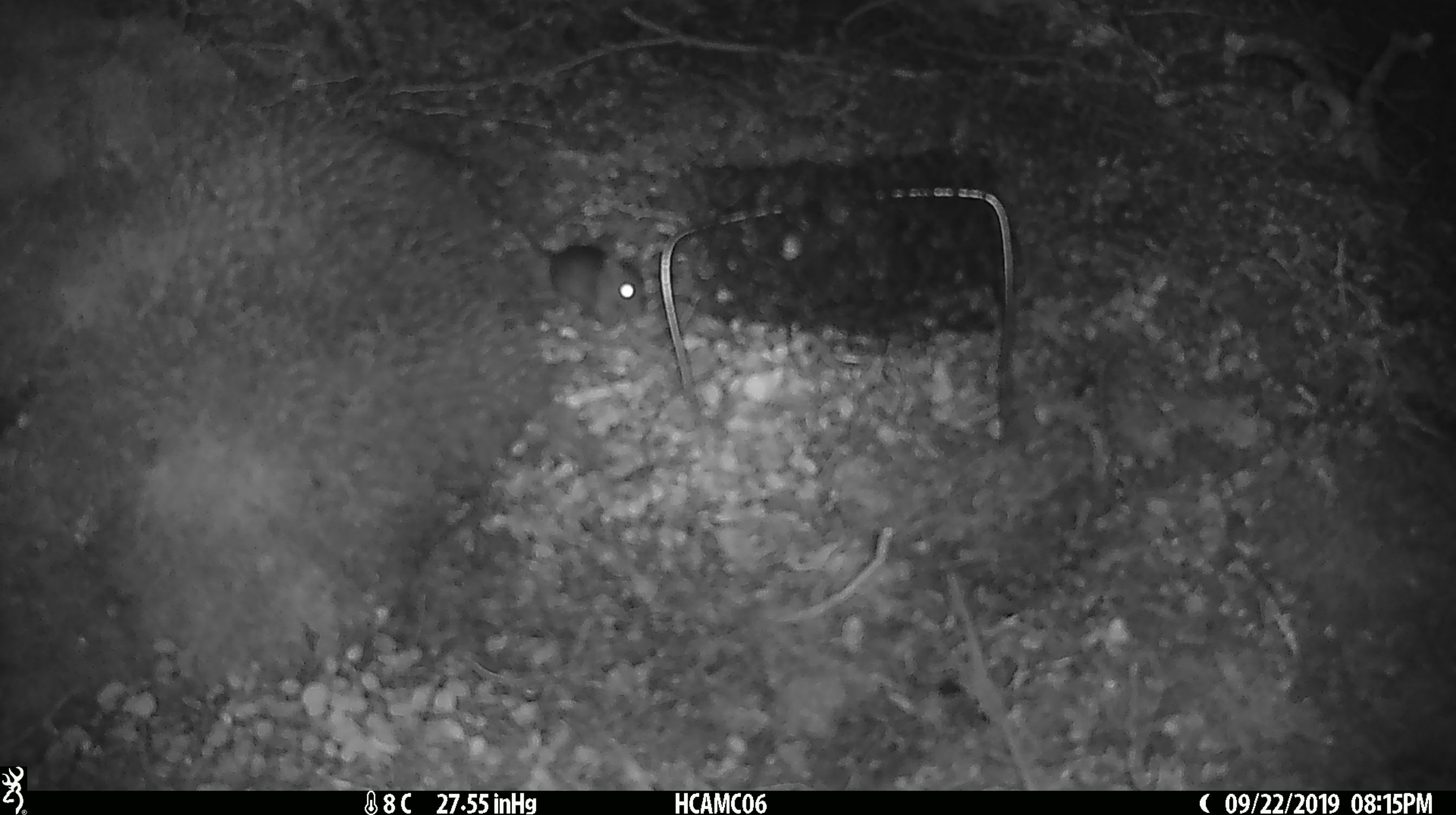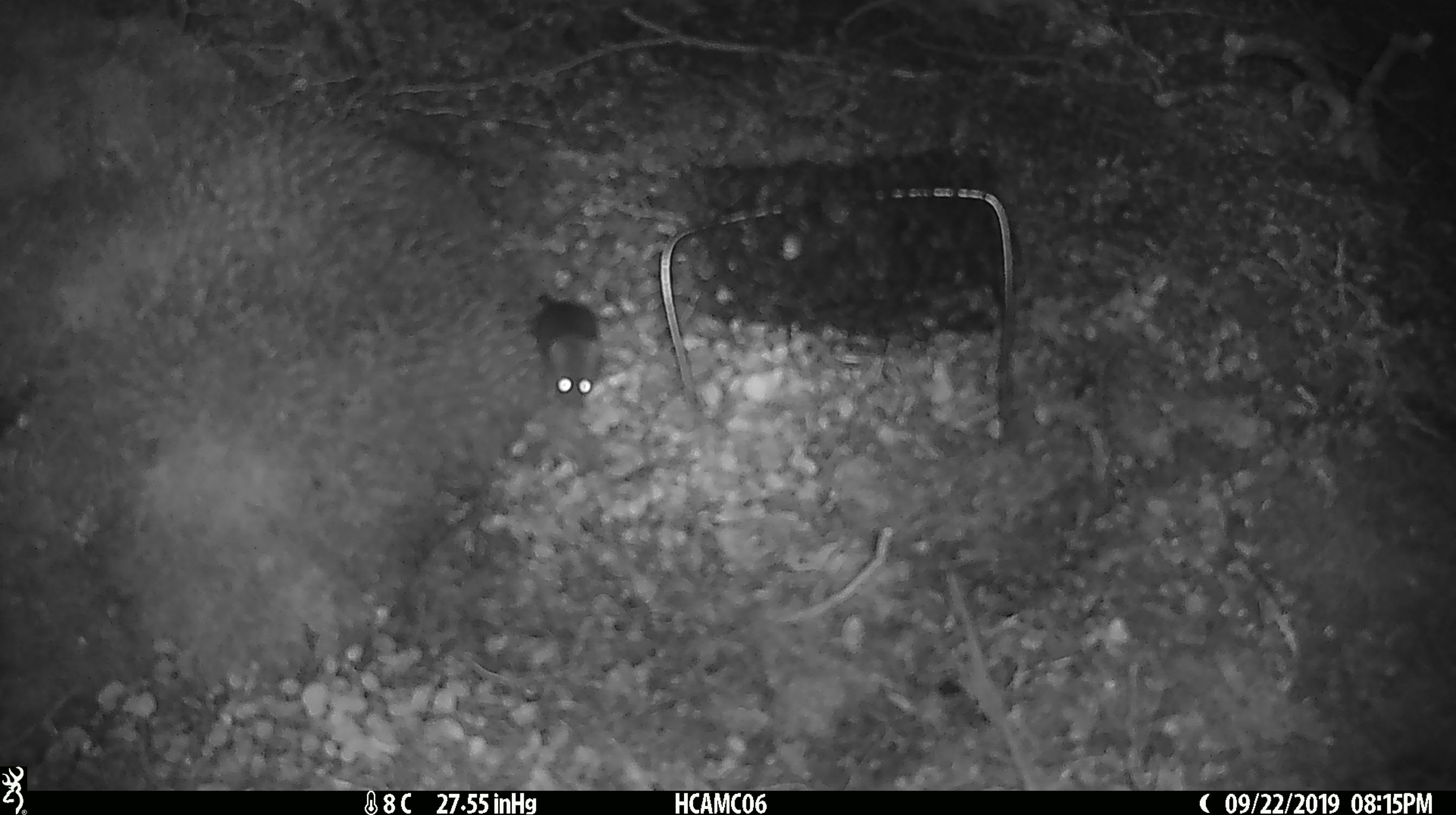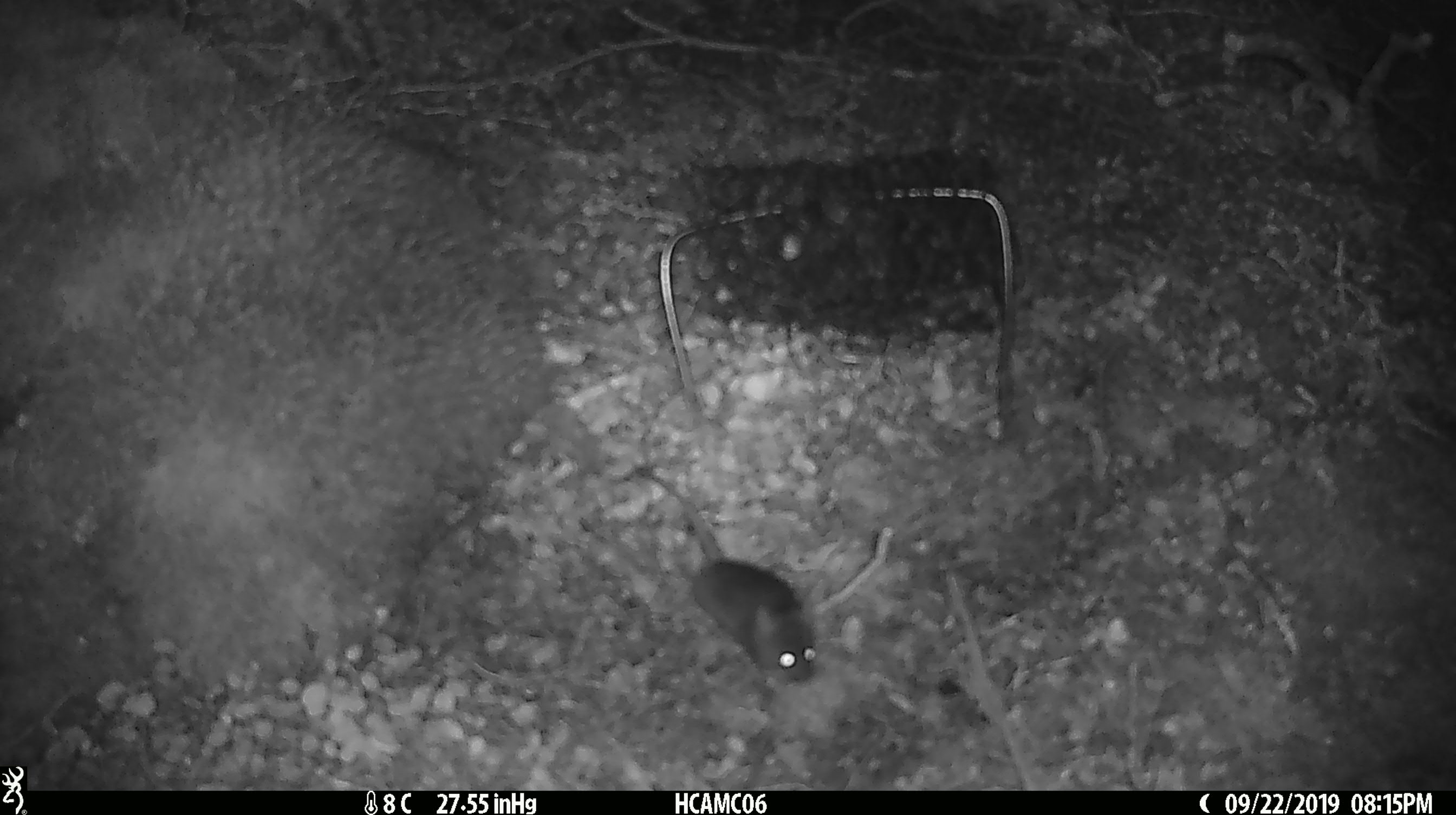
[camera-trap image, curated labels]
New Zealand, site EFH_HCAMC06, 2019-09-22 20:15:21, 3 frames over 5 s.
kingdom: Animalia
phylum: Chordata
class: Mammalia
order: Rodentia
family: Muridae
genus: Mus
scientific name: Mus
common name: mouse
Mouse (Mus).